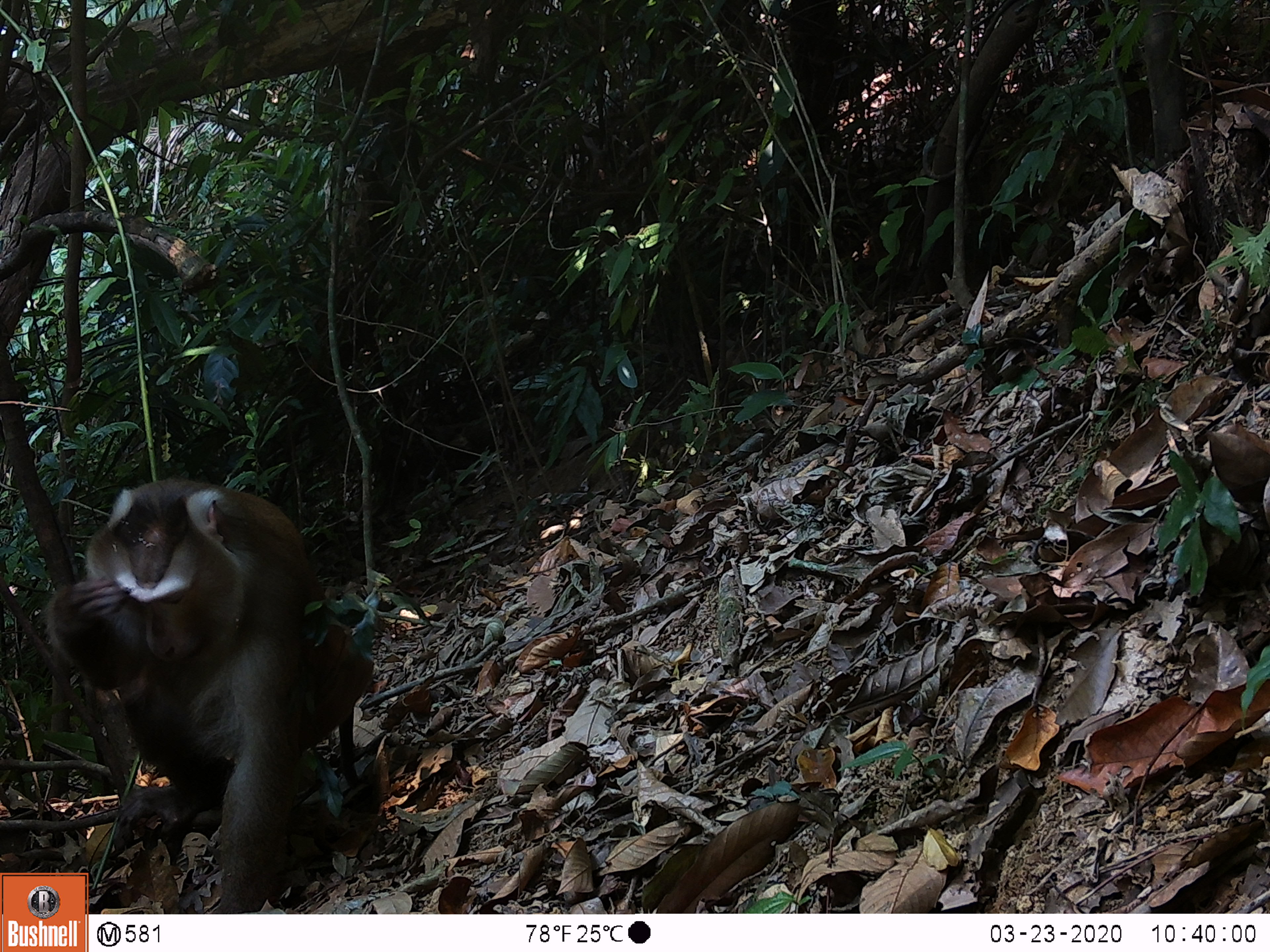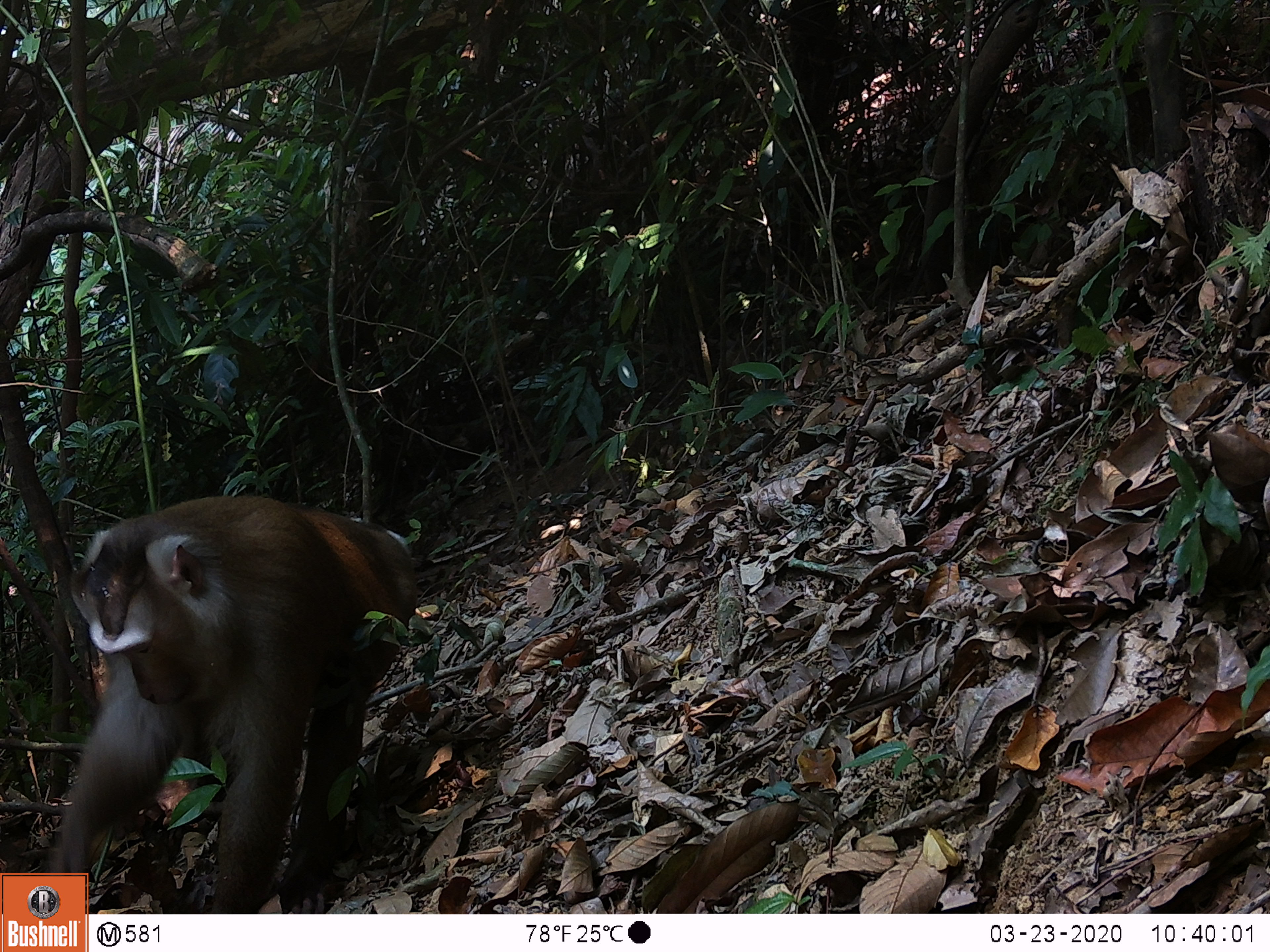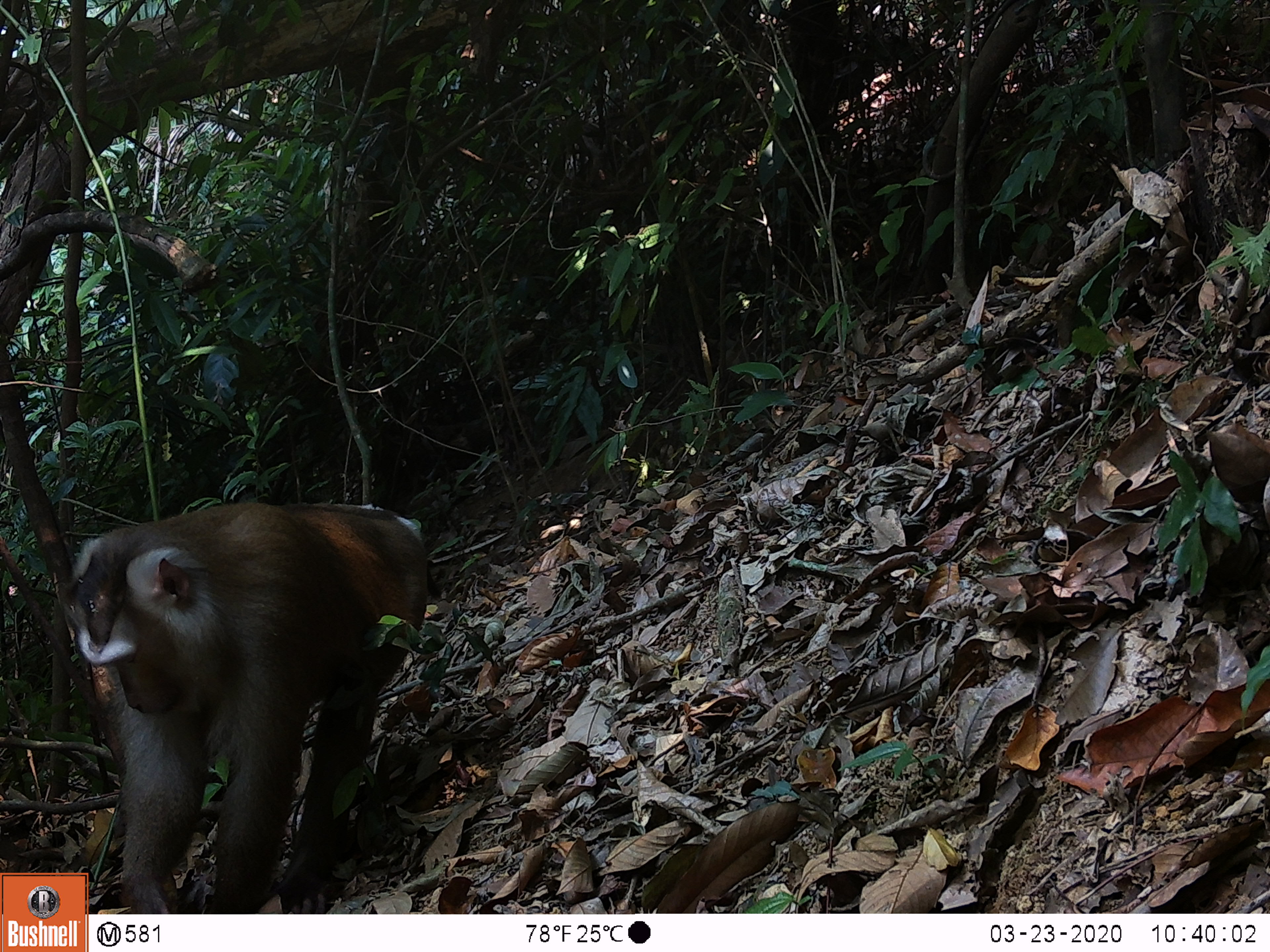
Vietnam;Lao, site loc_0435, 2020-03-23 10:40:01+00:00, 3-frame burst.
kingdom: Animalia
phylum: Chordata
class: Mammalia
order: Primates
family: Cercopithecidae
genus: Macaca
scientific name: Macaca nemestrina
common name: pig-tailed macaque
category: pig tailed macaque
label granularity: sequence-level